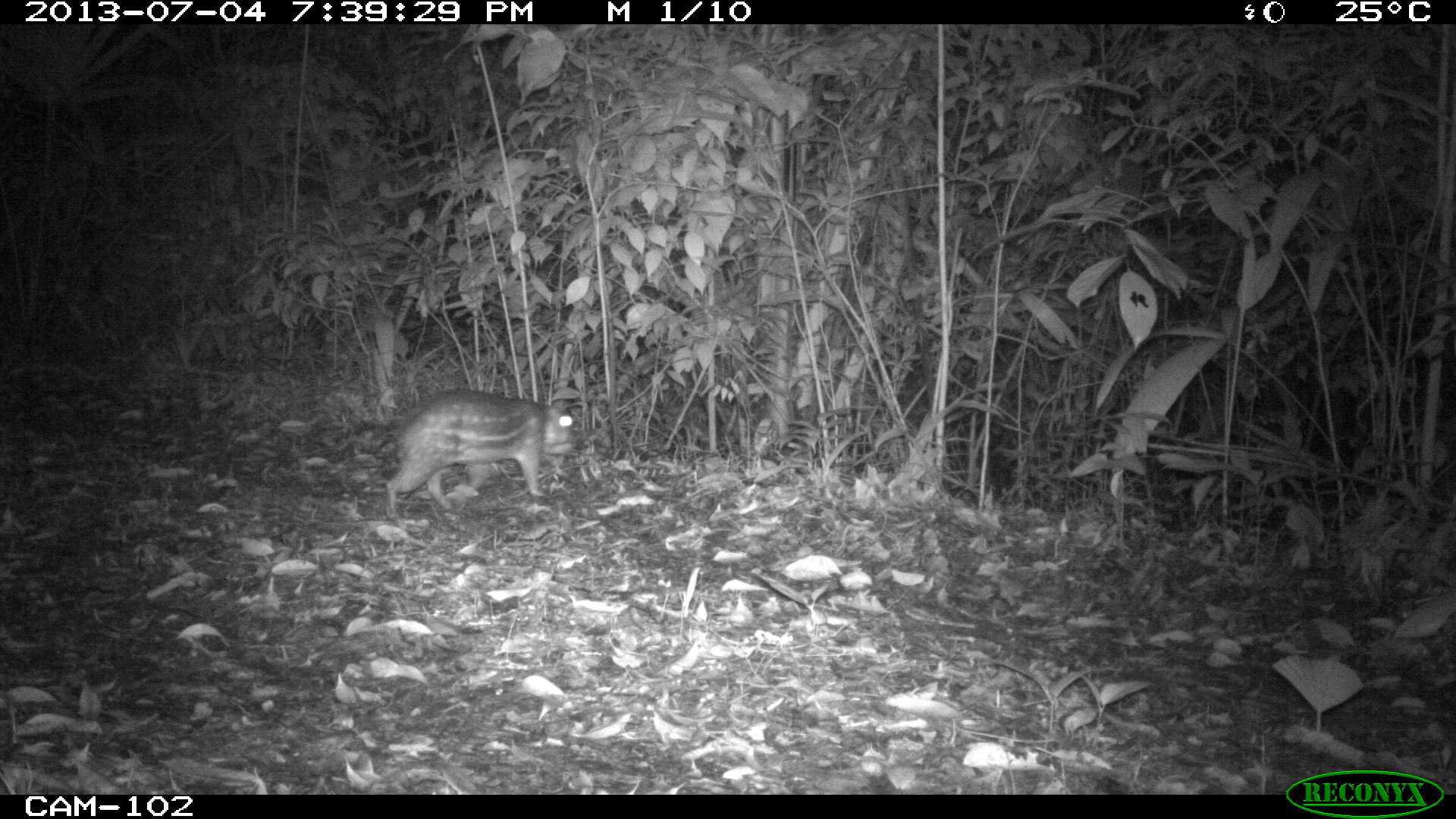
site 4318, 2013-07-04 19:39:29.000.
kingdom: Animalia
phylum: Chordata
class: Mammalia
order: Rodentia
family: Cuniculidae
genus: Cuniculus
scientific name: Cuniculus paca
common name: lowland paca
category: agouti paca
Agouti paca (lowland paca) (Cuniculus paca), count 1.